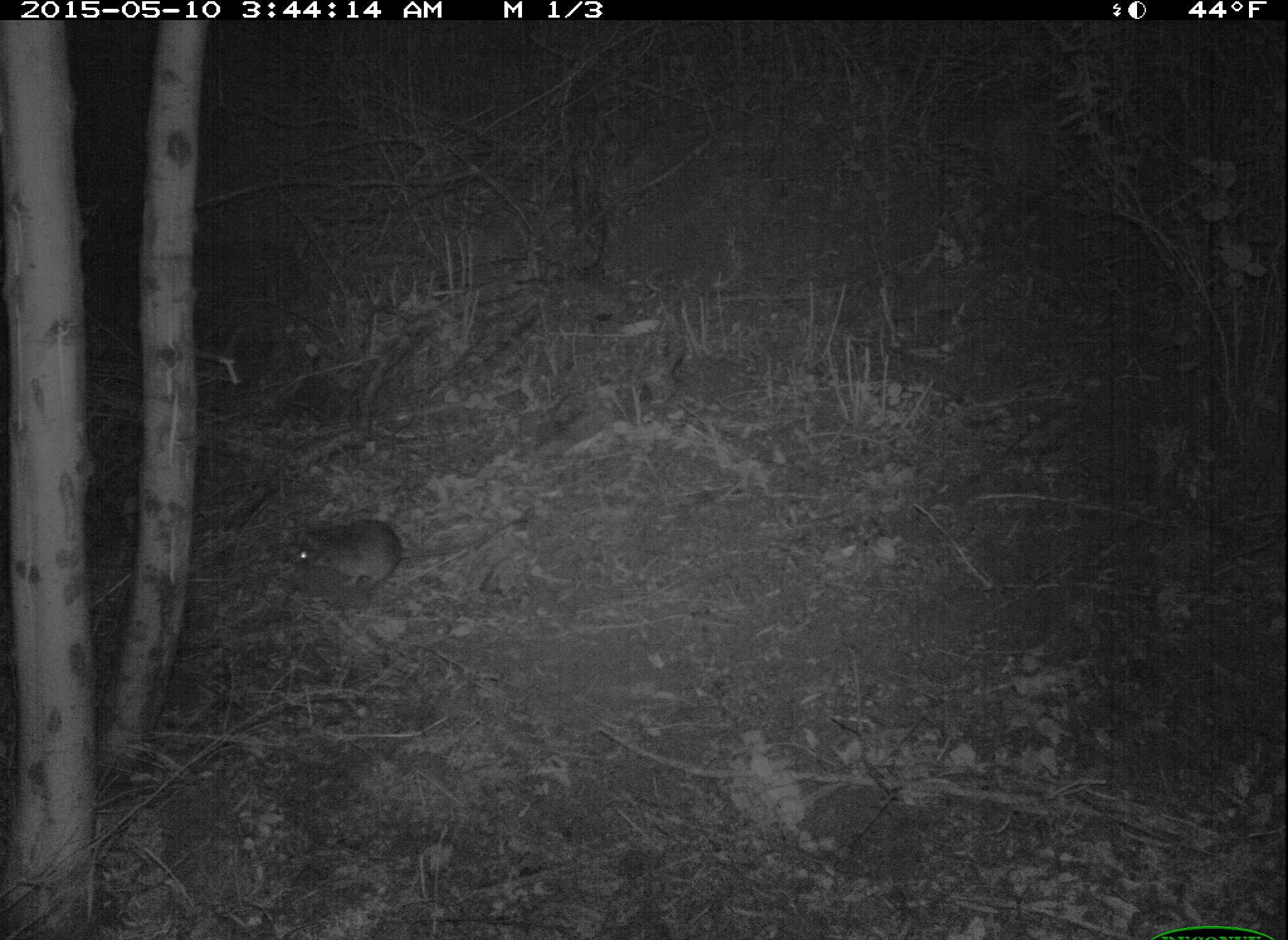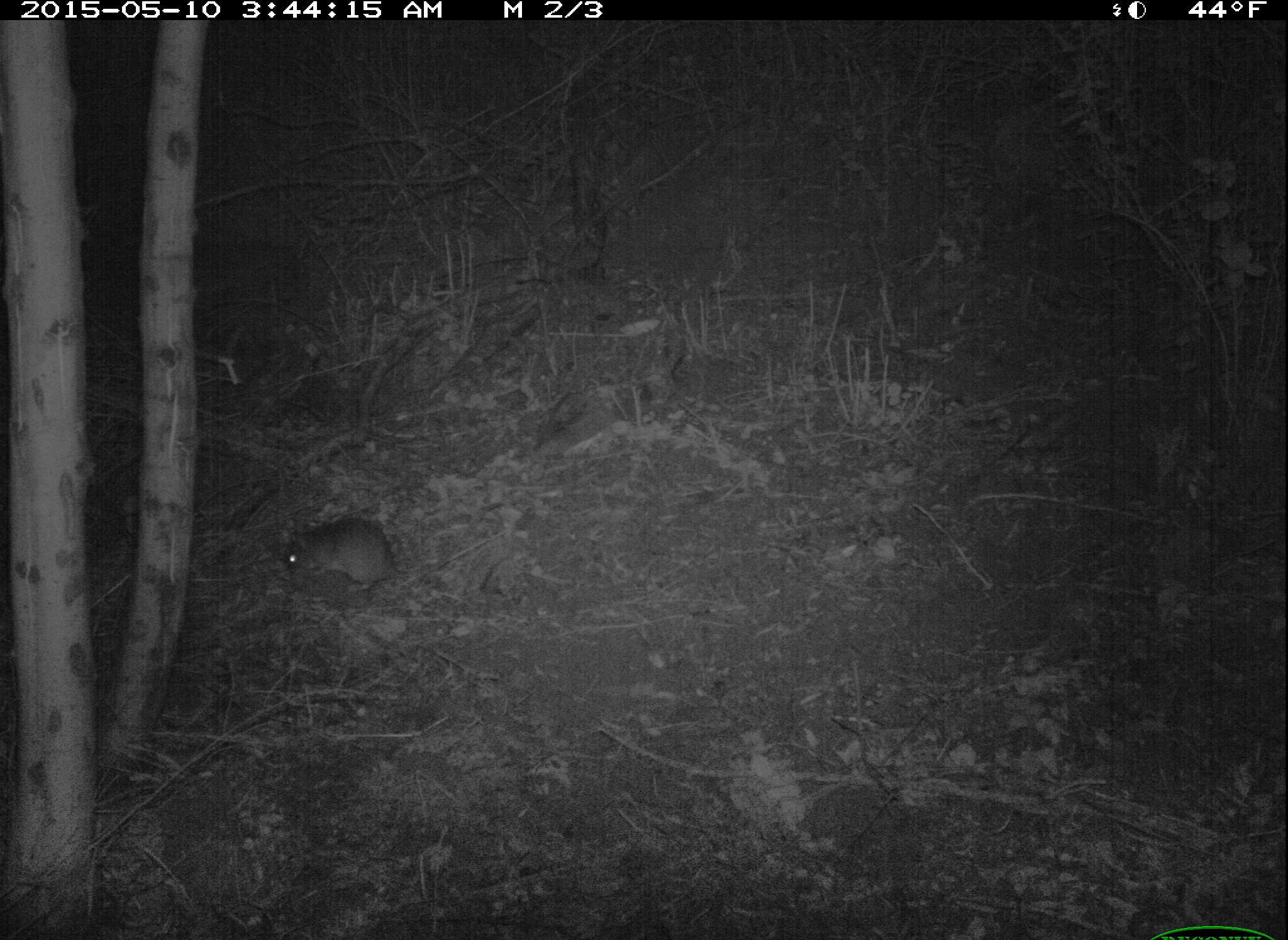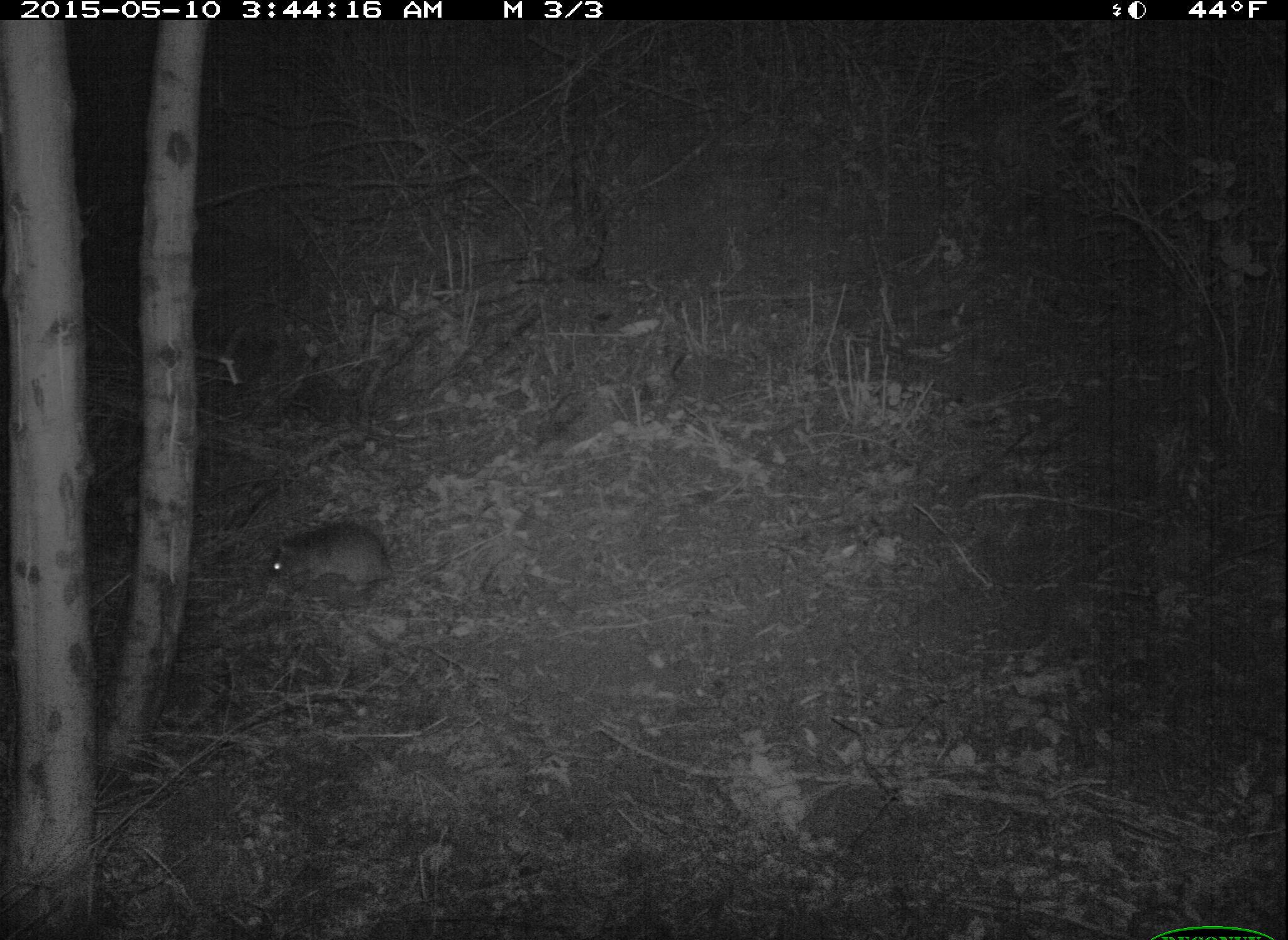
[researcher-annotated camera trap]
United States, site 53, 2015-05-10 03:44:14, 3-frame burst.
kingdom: Animalia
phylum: Chordata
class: Mammalia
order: Rodentia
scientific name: Rodentia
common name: rodent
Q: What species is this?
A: Rodent (Rodentia).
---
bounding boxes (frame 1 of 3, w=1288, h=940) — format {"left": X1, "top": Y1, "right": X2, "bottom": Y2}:
rodent: {"left": 289, "top": 518, "right": 530, "bottom": 593}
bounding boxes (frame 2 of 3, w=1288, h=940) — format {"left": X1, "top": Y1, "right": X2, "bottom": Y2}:
rodent: {"left": 286, "top": 501, "right": 505, "bottom": 595}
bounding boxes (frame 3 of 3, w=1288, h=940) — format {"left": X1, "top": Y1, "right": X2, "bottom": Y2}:
rodent: {"left": 267, "top": 498, "right": 499, "bottom": 609}